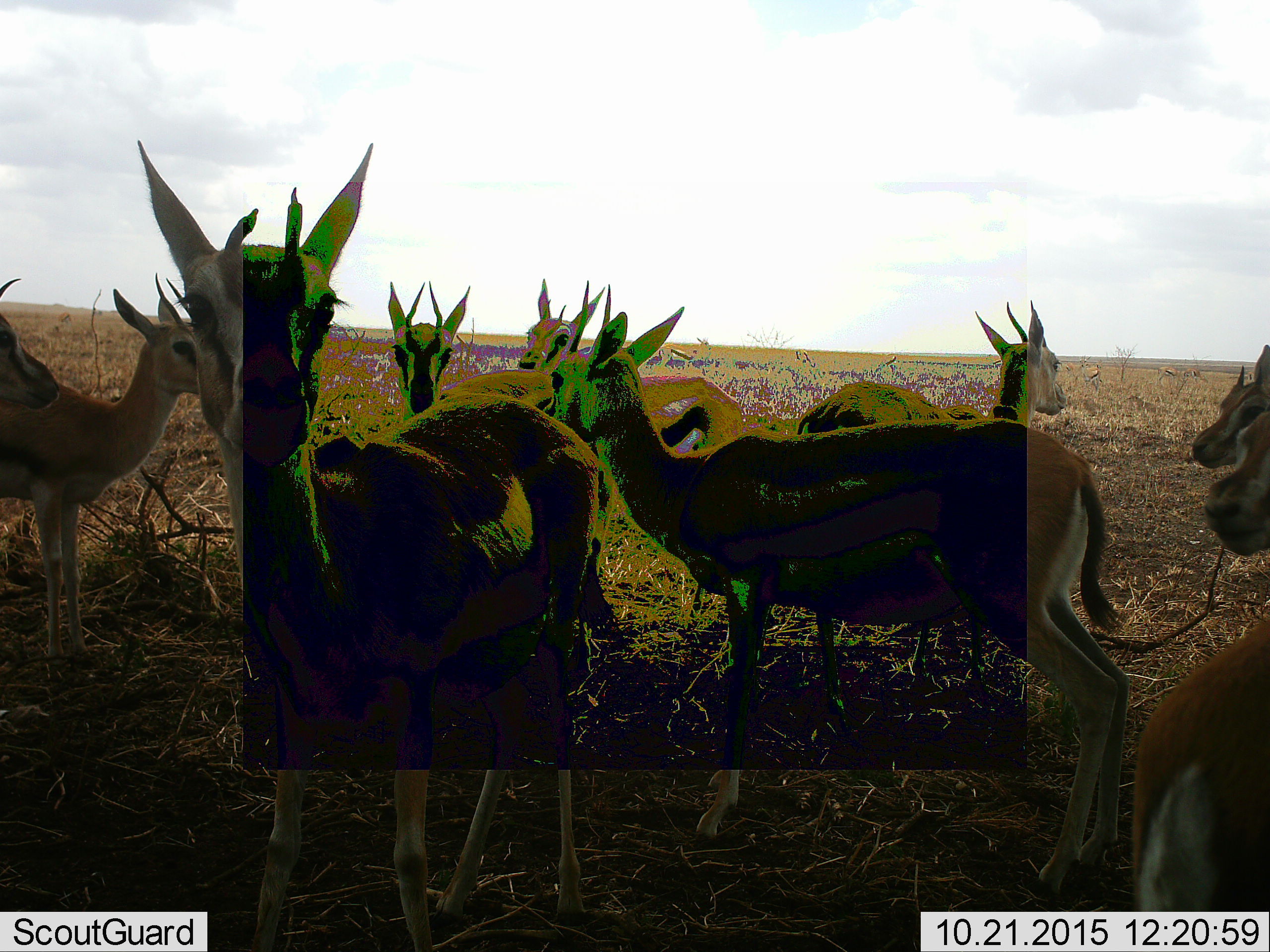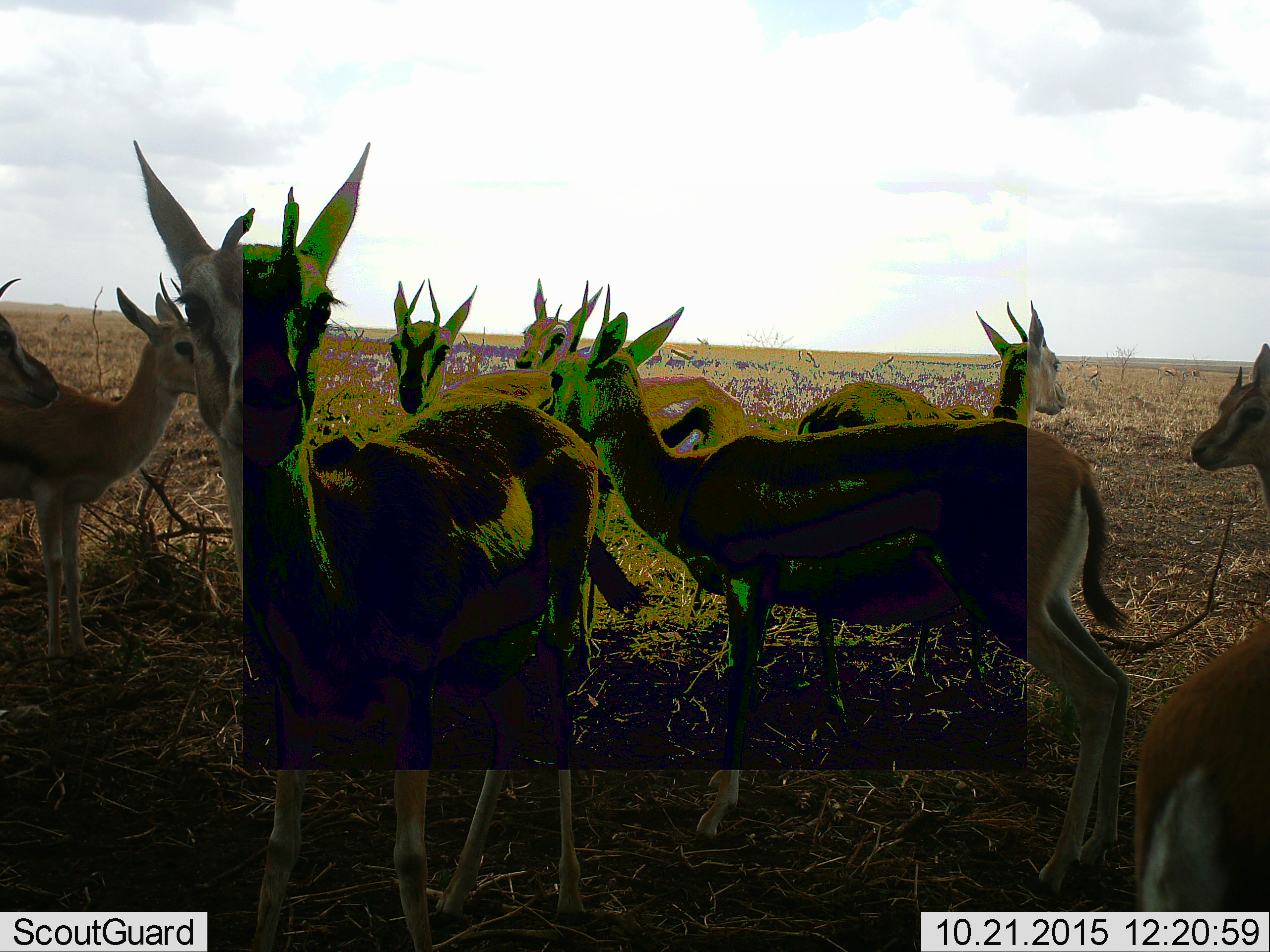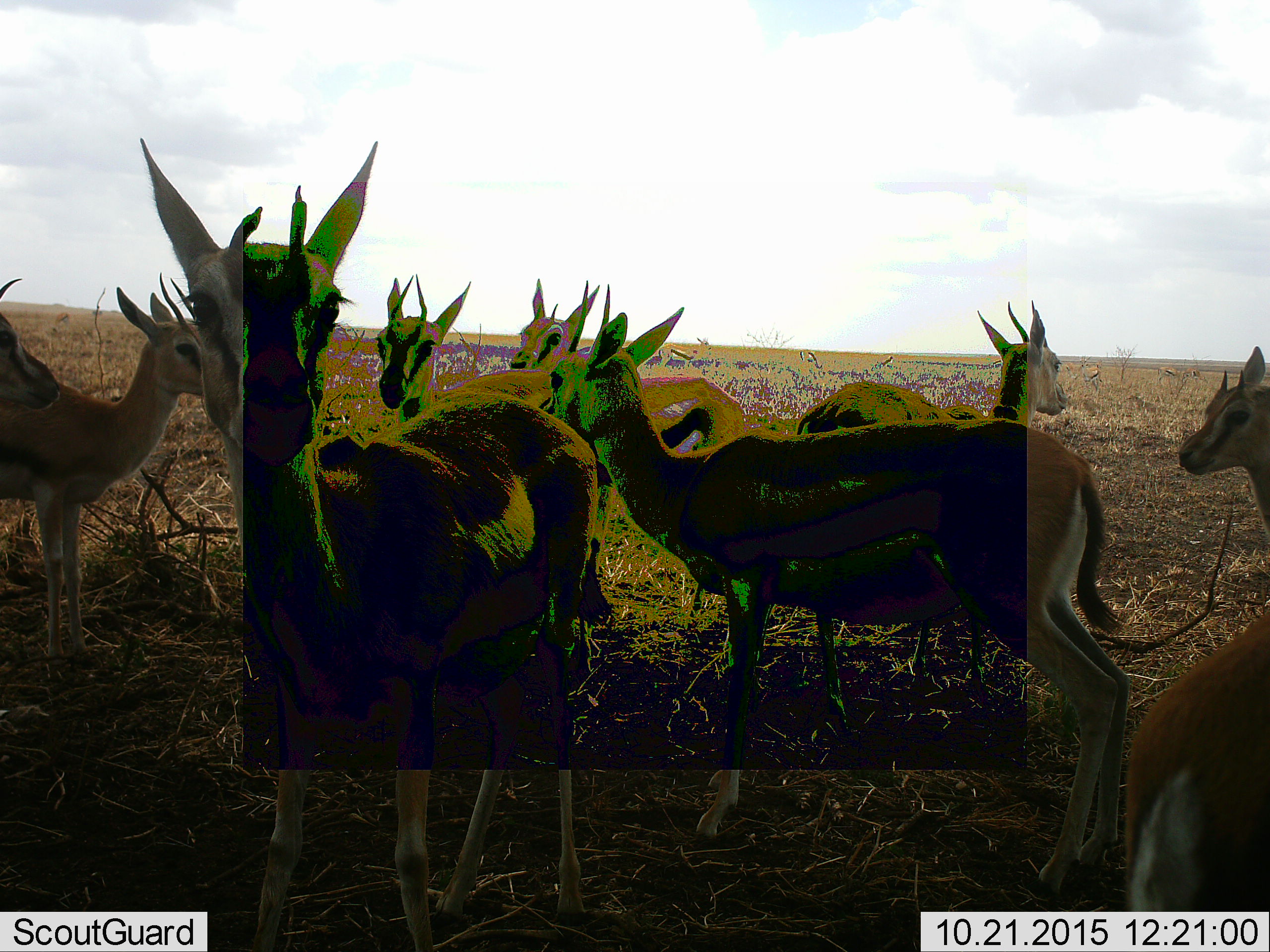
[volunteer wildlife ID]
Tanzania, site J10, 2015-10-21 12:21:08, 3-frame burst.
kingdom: Animalia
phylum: Chordata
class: Mammalia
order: Artiodactyla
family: Bovidae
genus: Eudorcas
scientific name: Eudorcas thomsonii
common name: thomson's gazelle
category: gazellethomsons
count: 10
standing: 90%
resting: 10%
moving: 30%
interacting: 10%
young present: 10%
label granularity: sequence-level